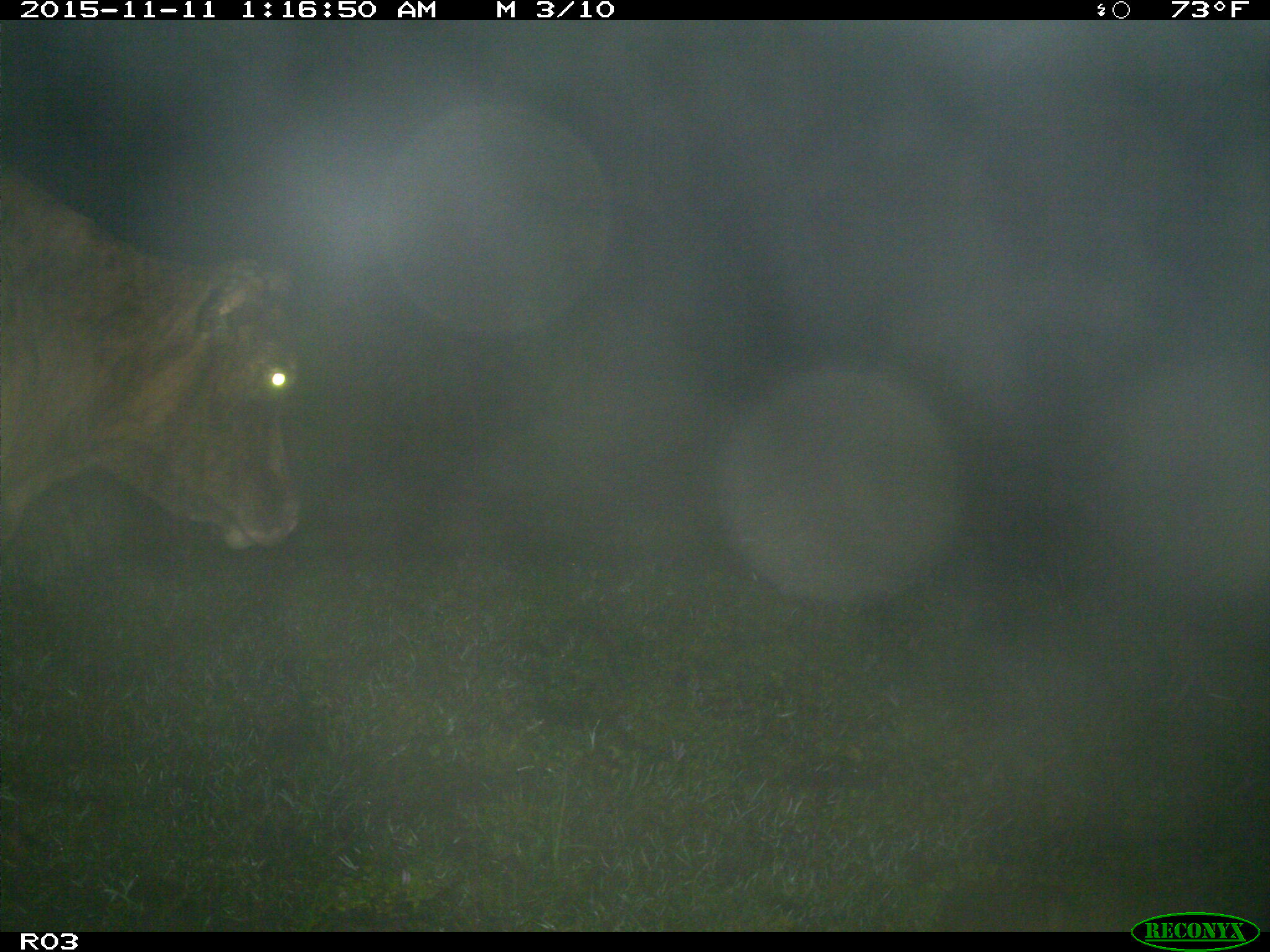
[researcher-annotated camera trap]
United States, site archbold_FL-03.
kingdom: Animalia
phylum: Chordata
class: Mammalia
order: Artiodactyla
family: Bovidae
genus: Bos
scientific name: Bos taurus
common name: domestic cow